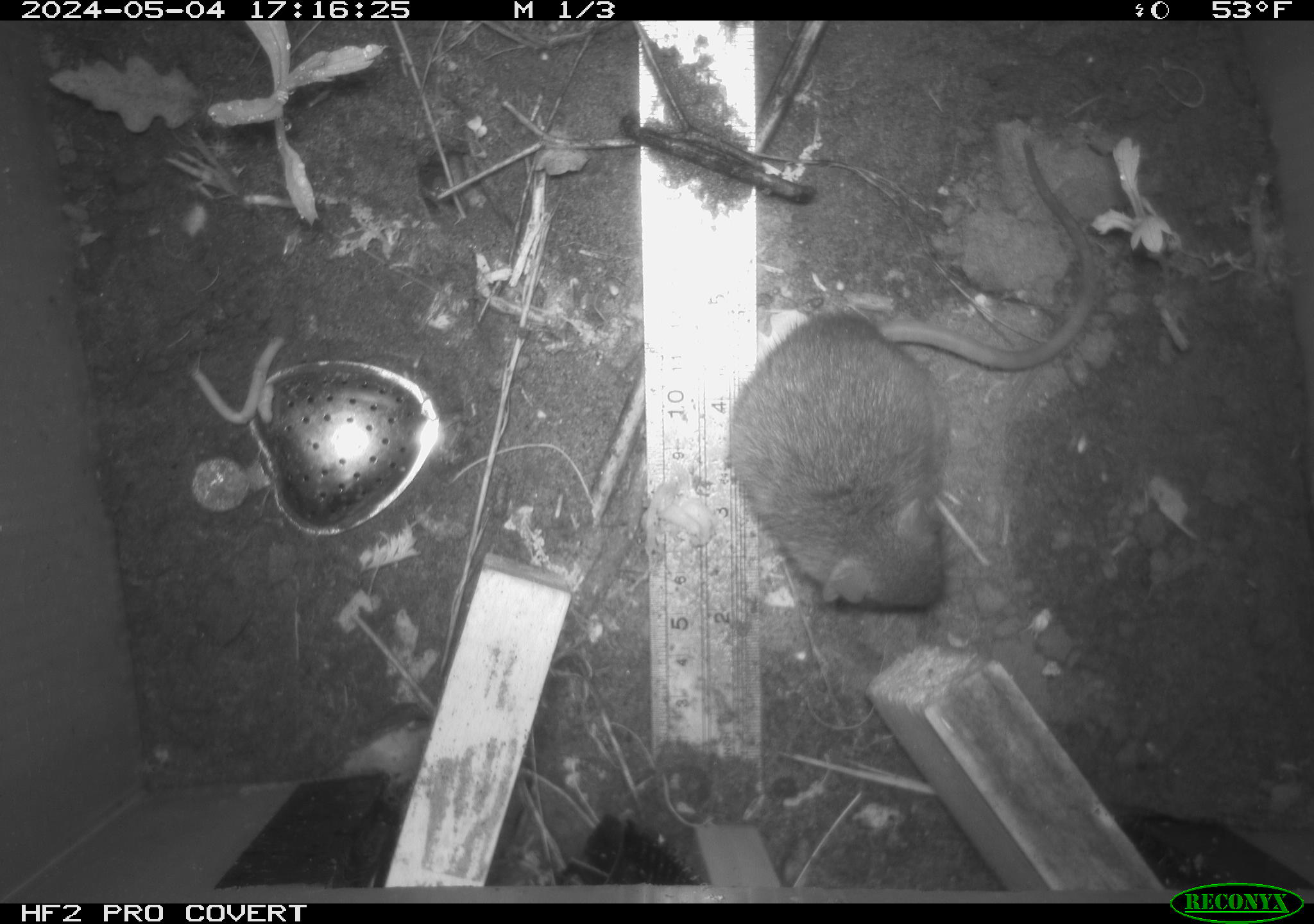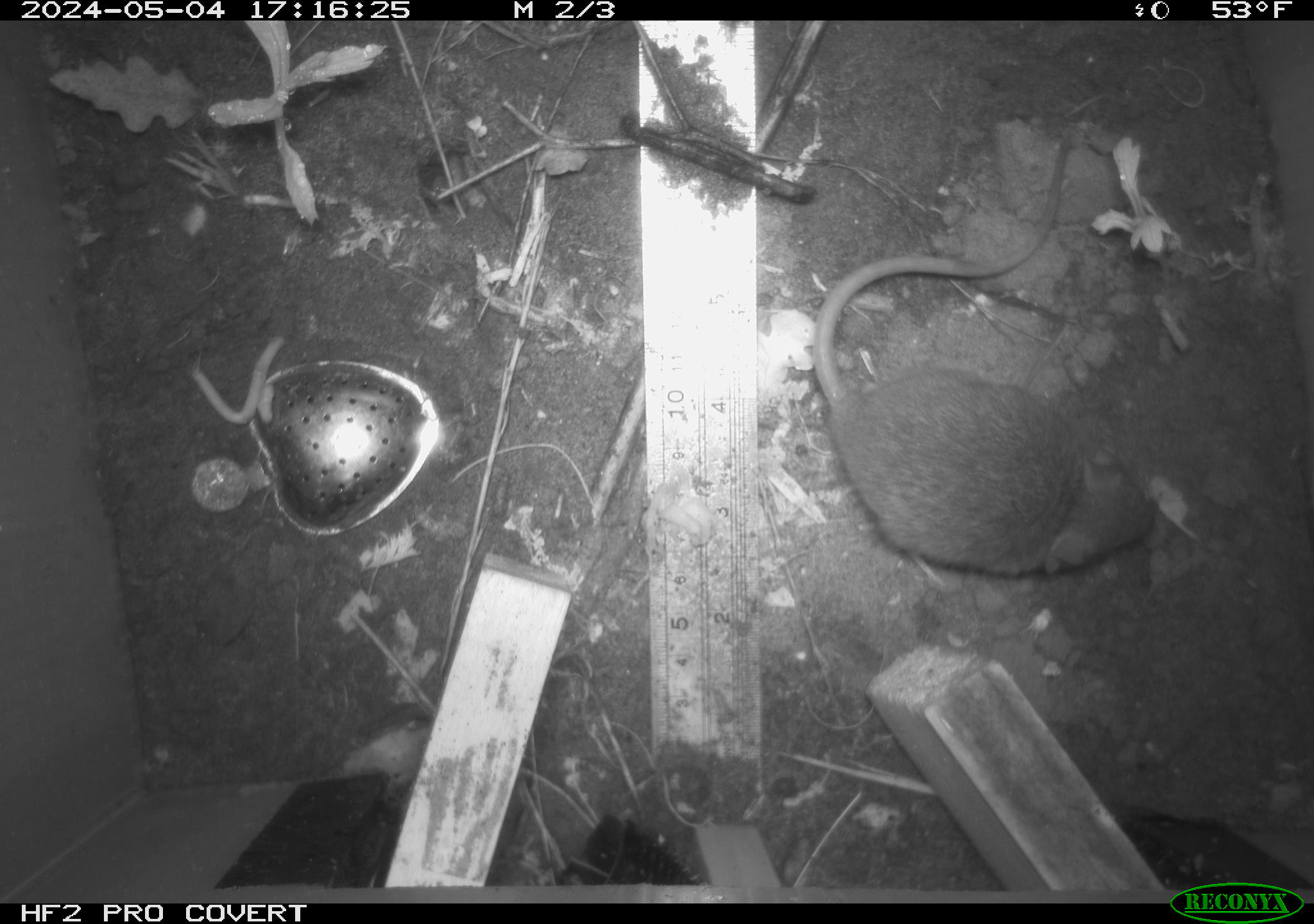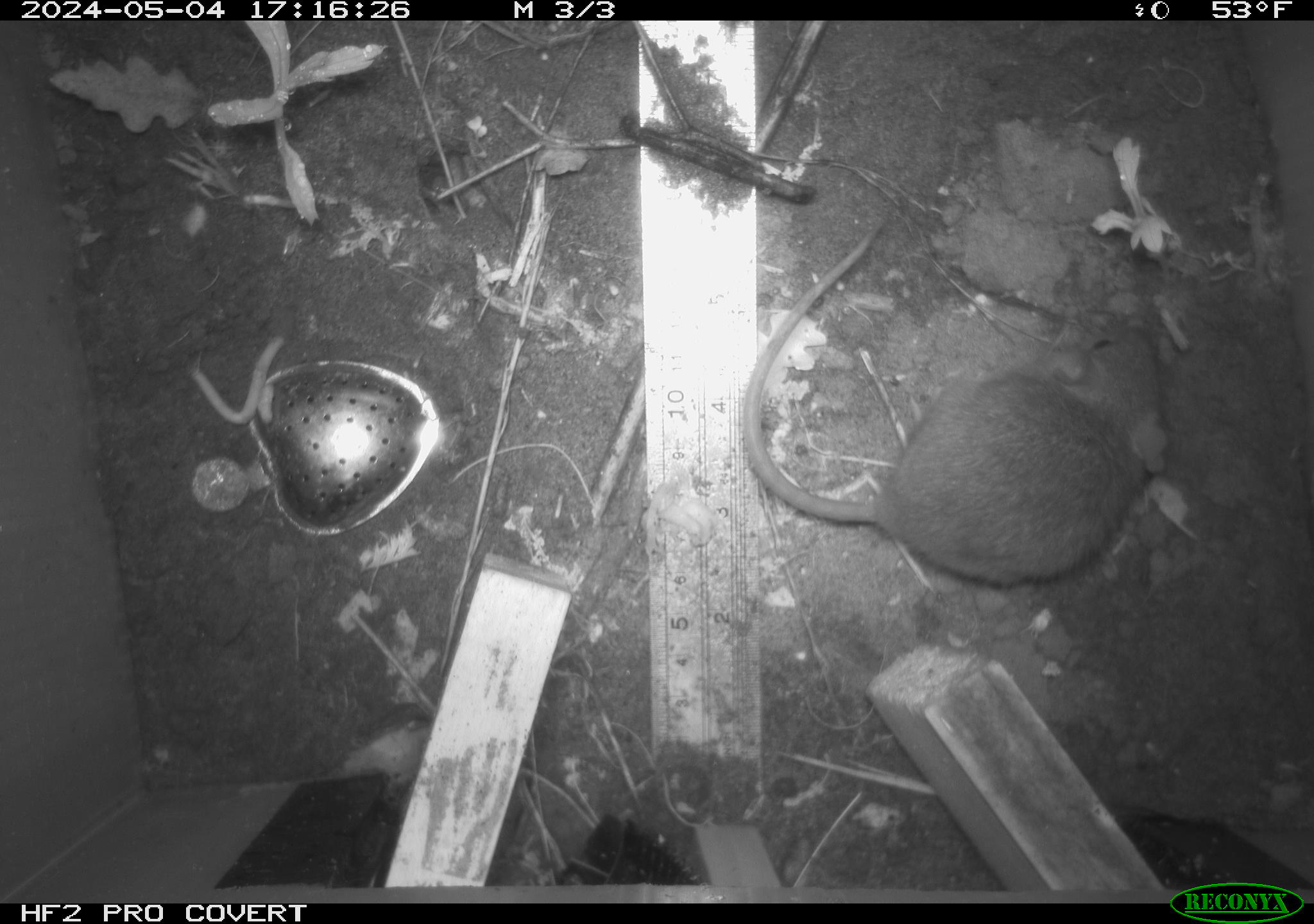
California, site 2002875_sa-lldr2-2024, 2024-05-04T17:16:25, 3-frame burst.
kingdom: Animalia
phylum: Chordata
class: Mammalia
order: Rodentia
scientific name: Rodentia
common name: rodent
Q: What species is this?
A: Rodent (Rodentia).